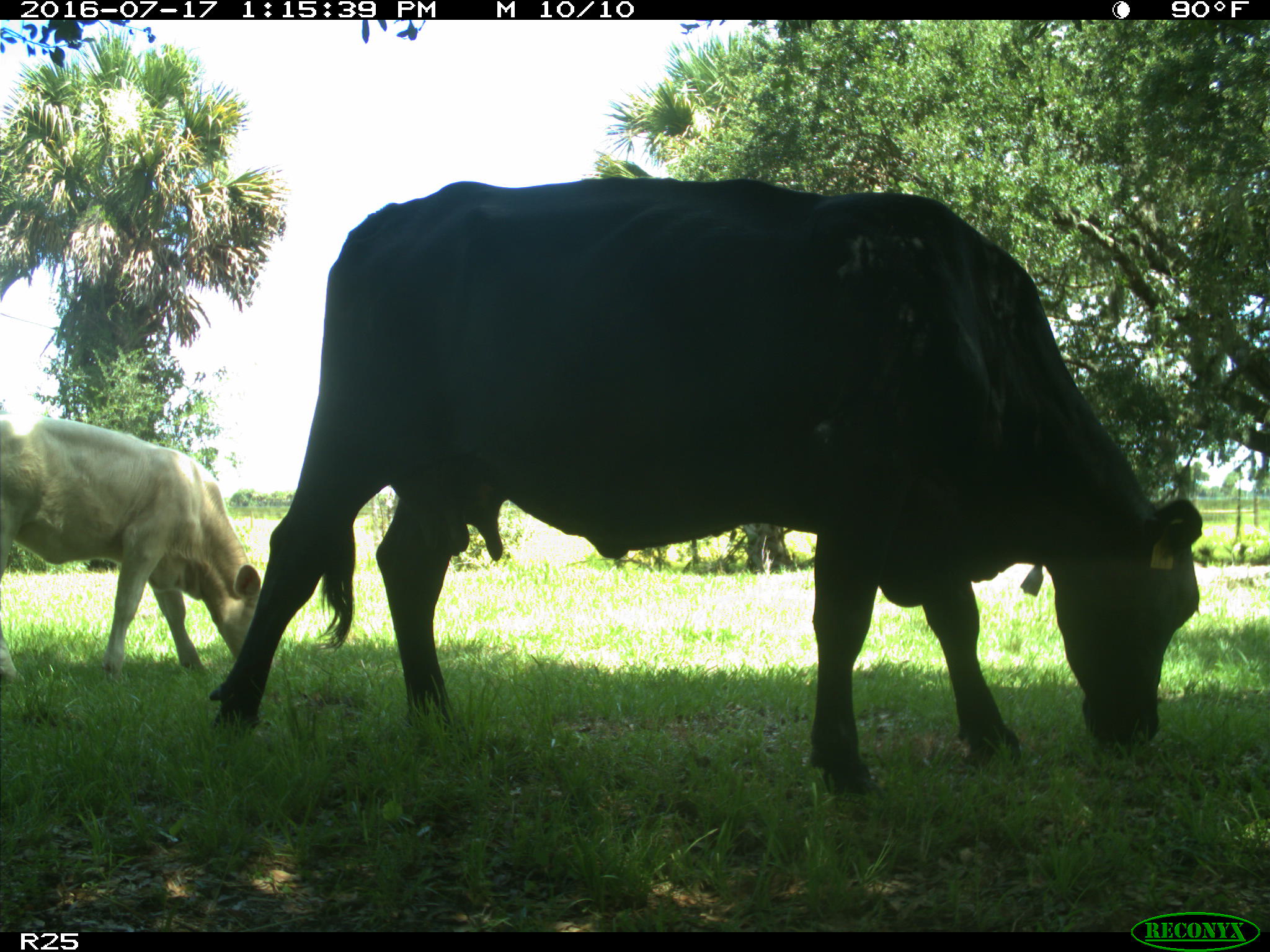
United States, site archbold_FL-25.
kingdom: Animalia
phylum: Chordata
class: Mammalia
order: Artiodactyla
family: Bovidae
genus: Bos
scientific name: Bos taurus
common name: domestic cow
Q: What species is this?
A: Bos taurus (domestic cow).